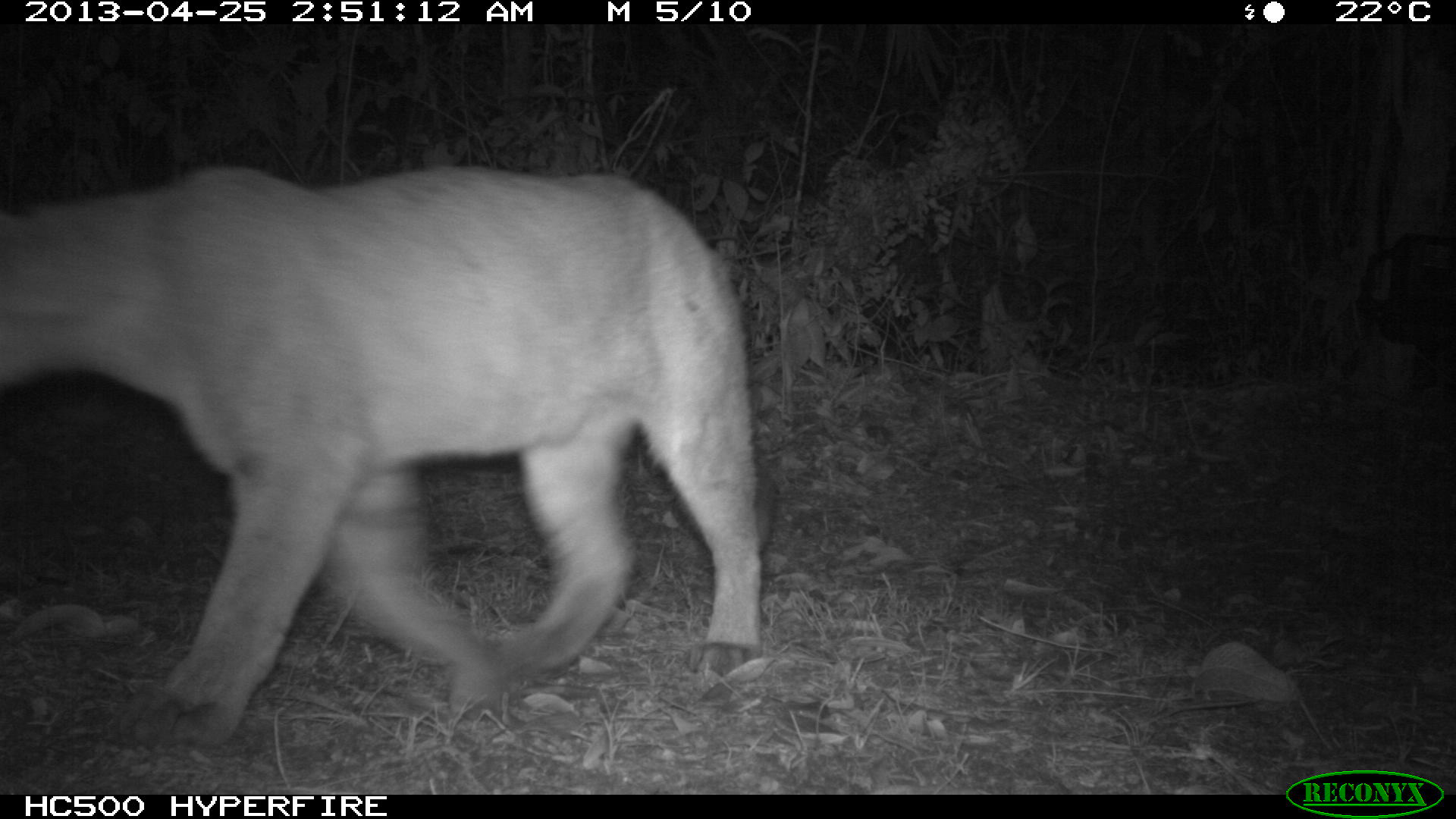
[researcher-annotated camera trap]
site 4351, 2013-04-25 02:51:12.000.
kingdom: Animalia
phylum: Chordata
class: Mammalia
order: Carnivora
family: Felidae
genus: Puma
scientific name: Puma concolor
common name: mountain lion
Puma concolor (mountain lion), count 2.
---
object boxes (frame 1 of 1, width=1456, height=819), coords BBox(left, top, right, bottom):
puma concolor: BBox(0, 166, 761, 751)